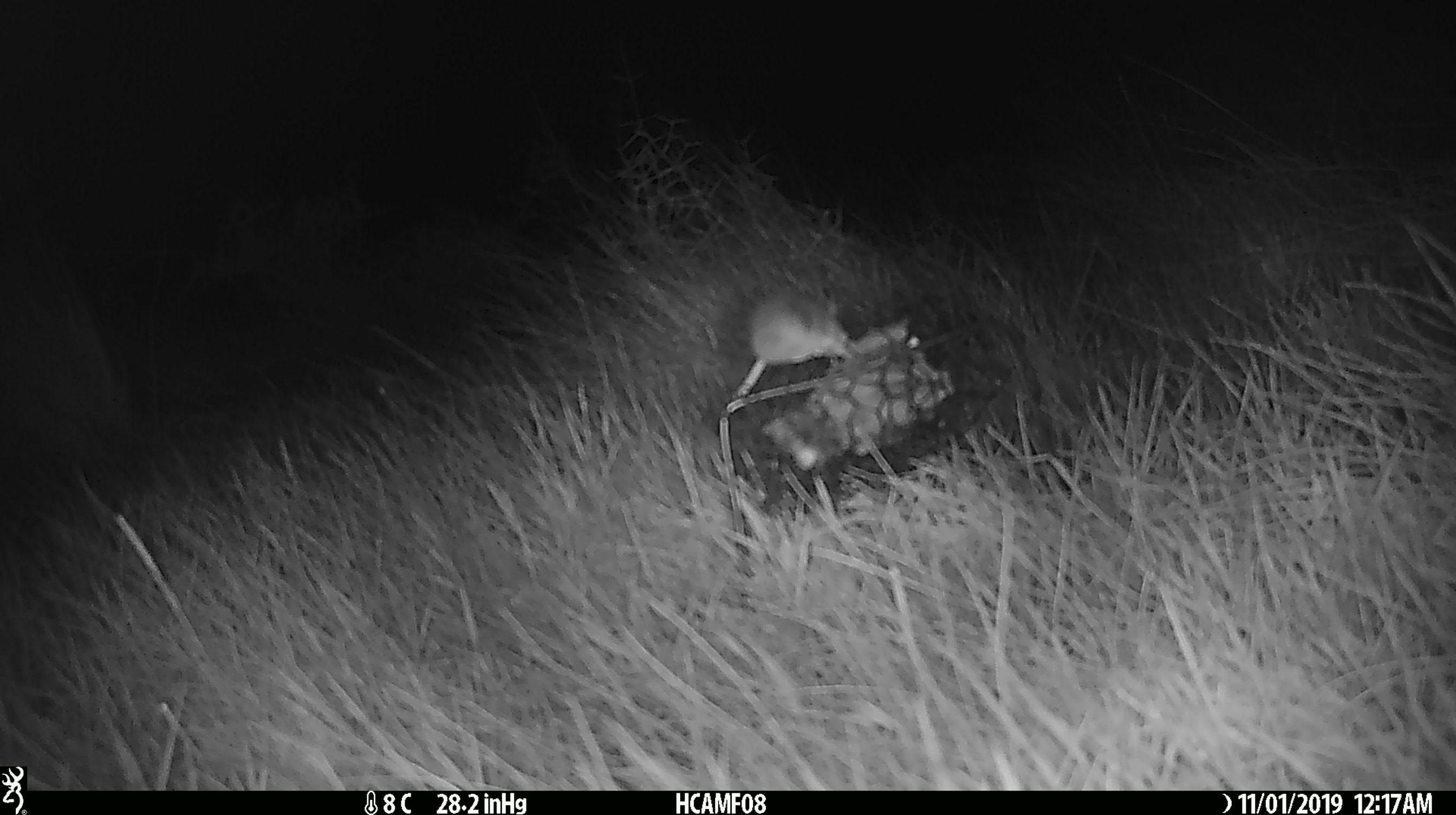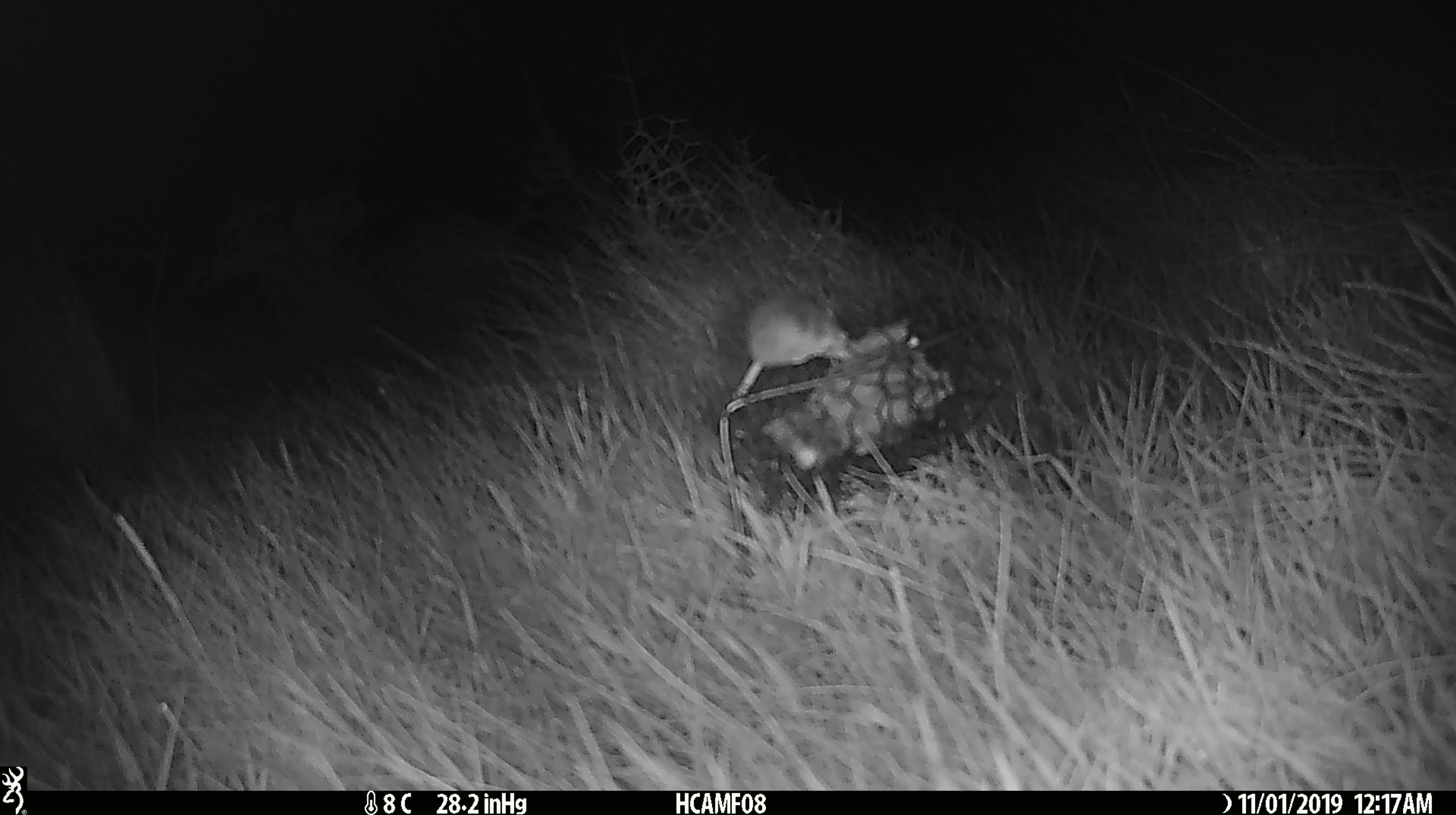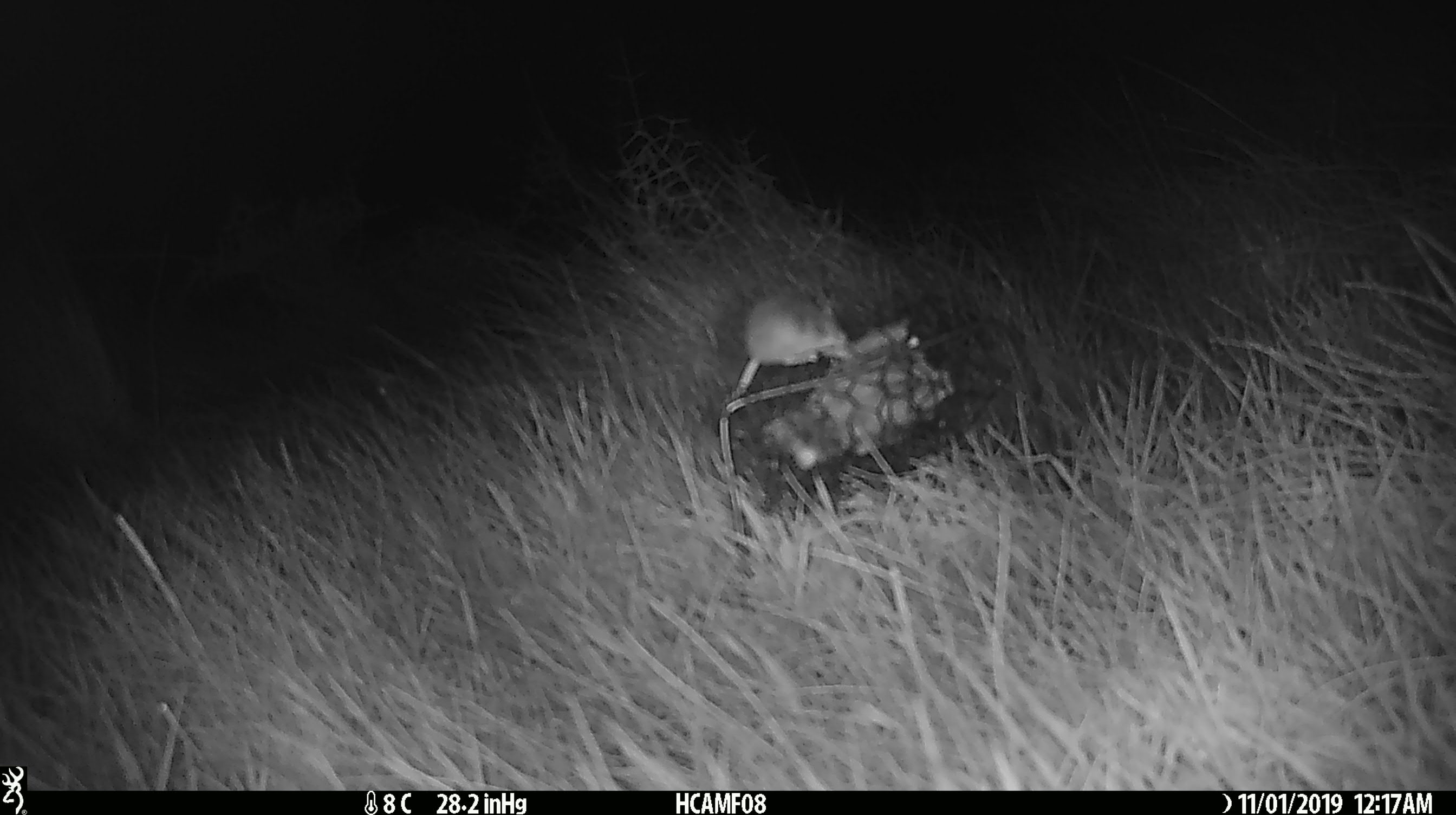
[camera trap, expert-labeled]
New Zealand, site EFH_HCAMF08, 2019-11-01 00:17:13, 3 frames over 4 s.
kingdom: Animalia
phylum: Chordata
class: Mammalia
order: Rodentia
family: Muridae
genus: Mus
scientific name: Mus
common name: mouse